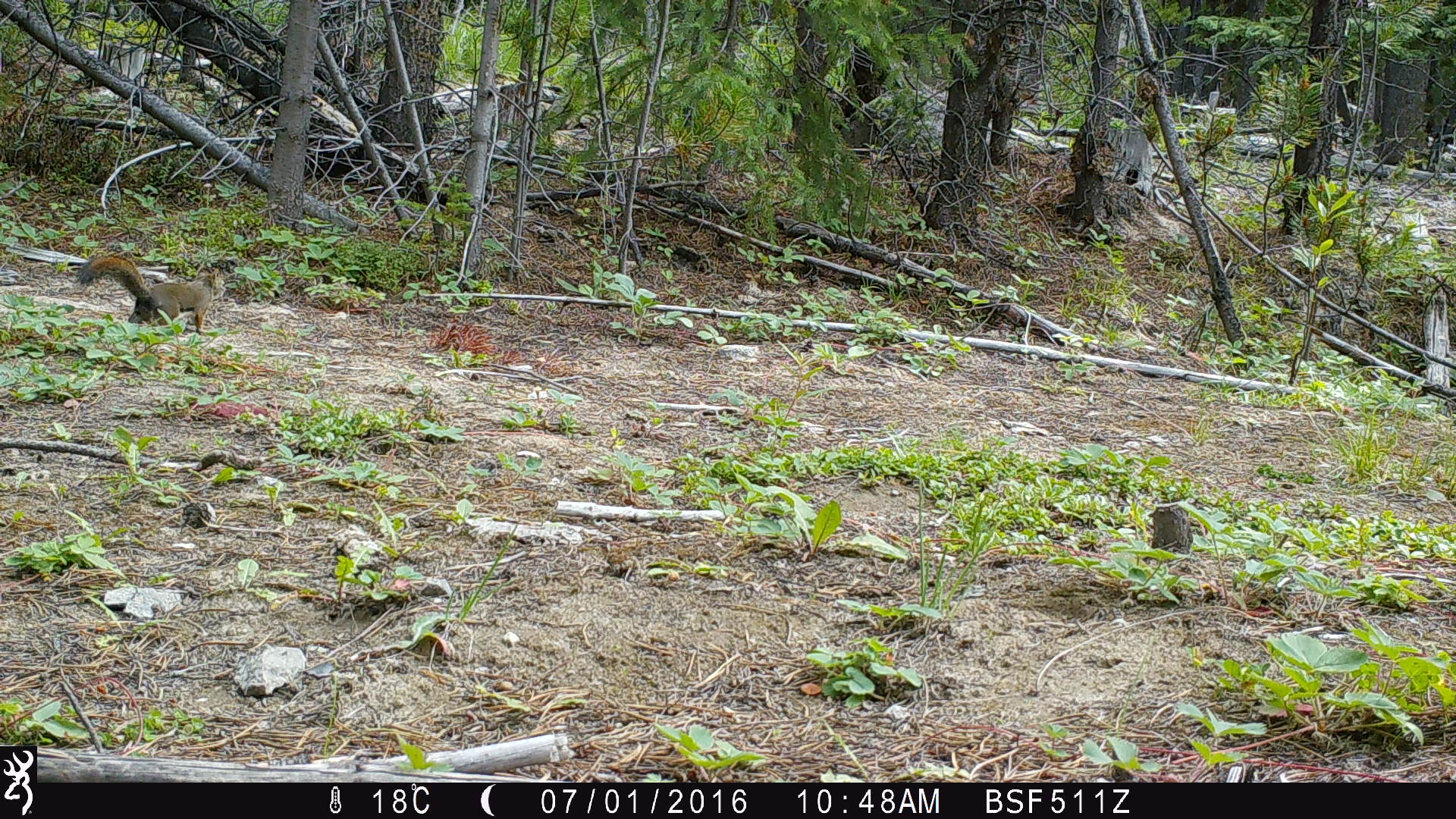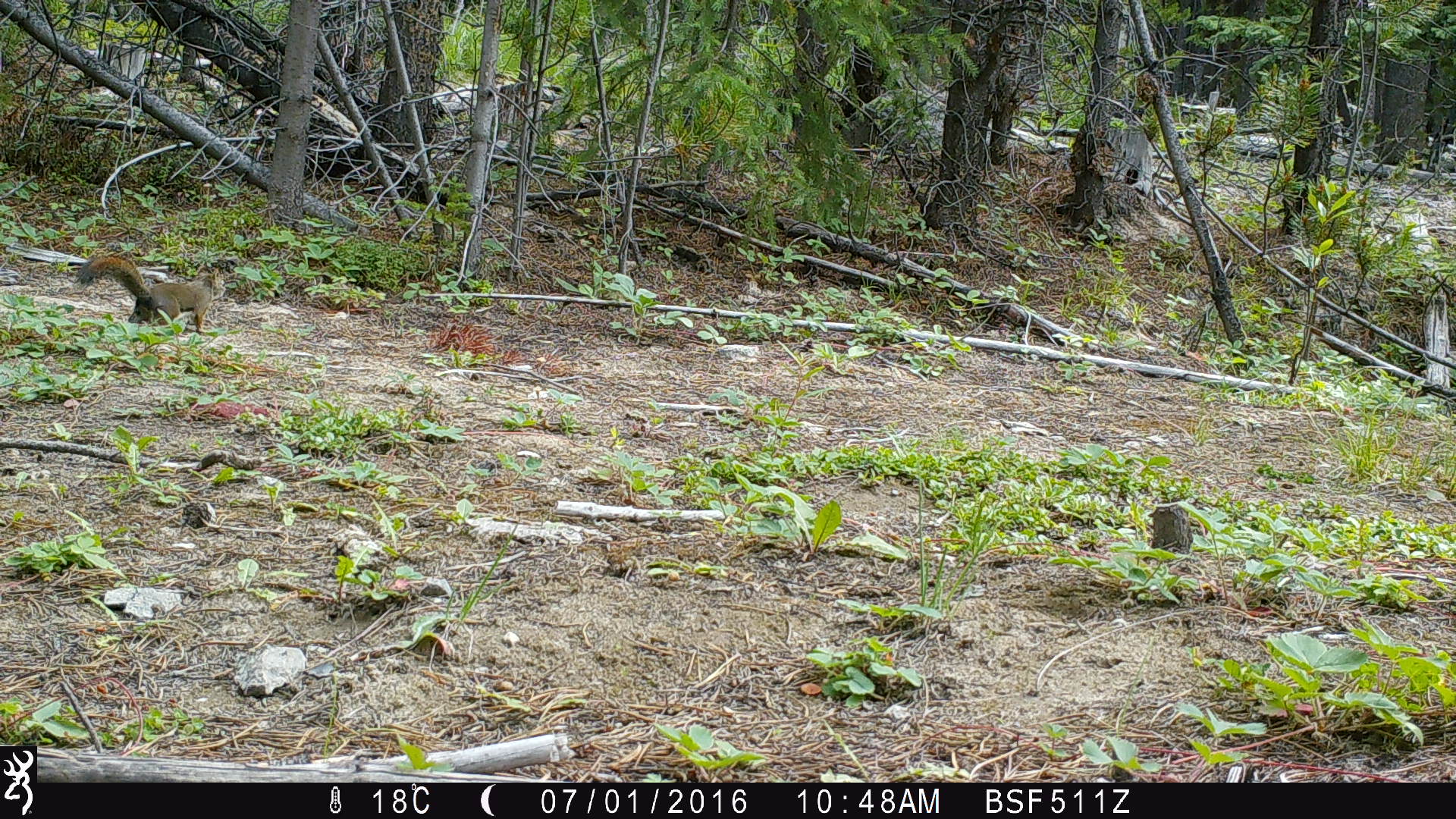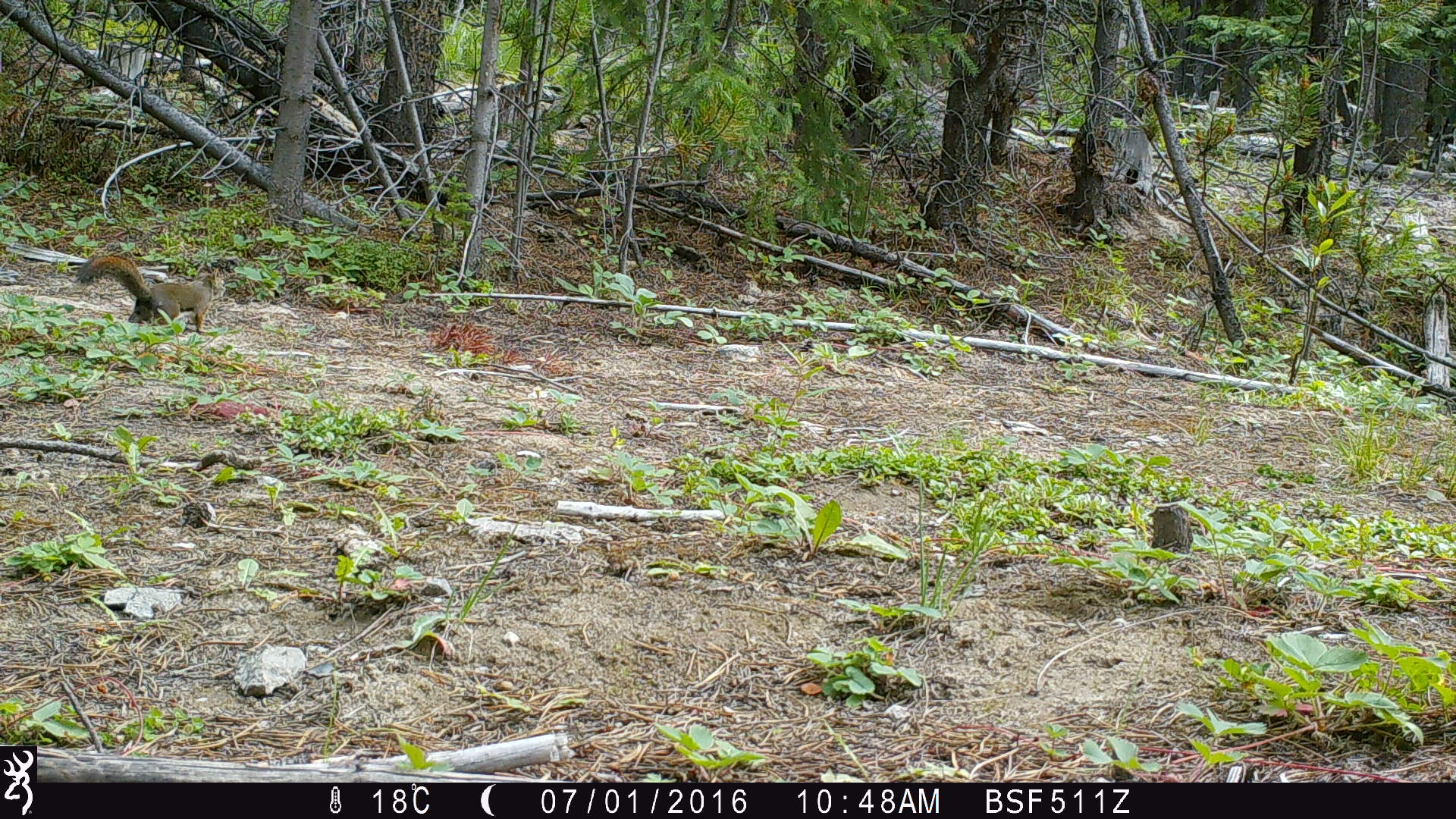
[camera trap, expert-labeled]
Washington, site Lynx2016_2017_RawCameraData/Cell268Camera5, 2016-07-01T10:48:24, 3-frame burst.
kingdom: Animalia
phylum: Chordata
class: Mammalia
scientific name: Mammalia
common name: small mammal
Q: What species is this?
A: Small mammal (Mammalia).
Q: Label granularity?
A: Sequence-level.